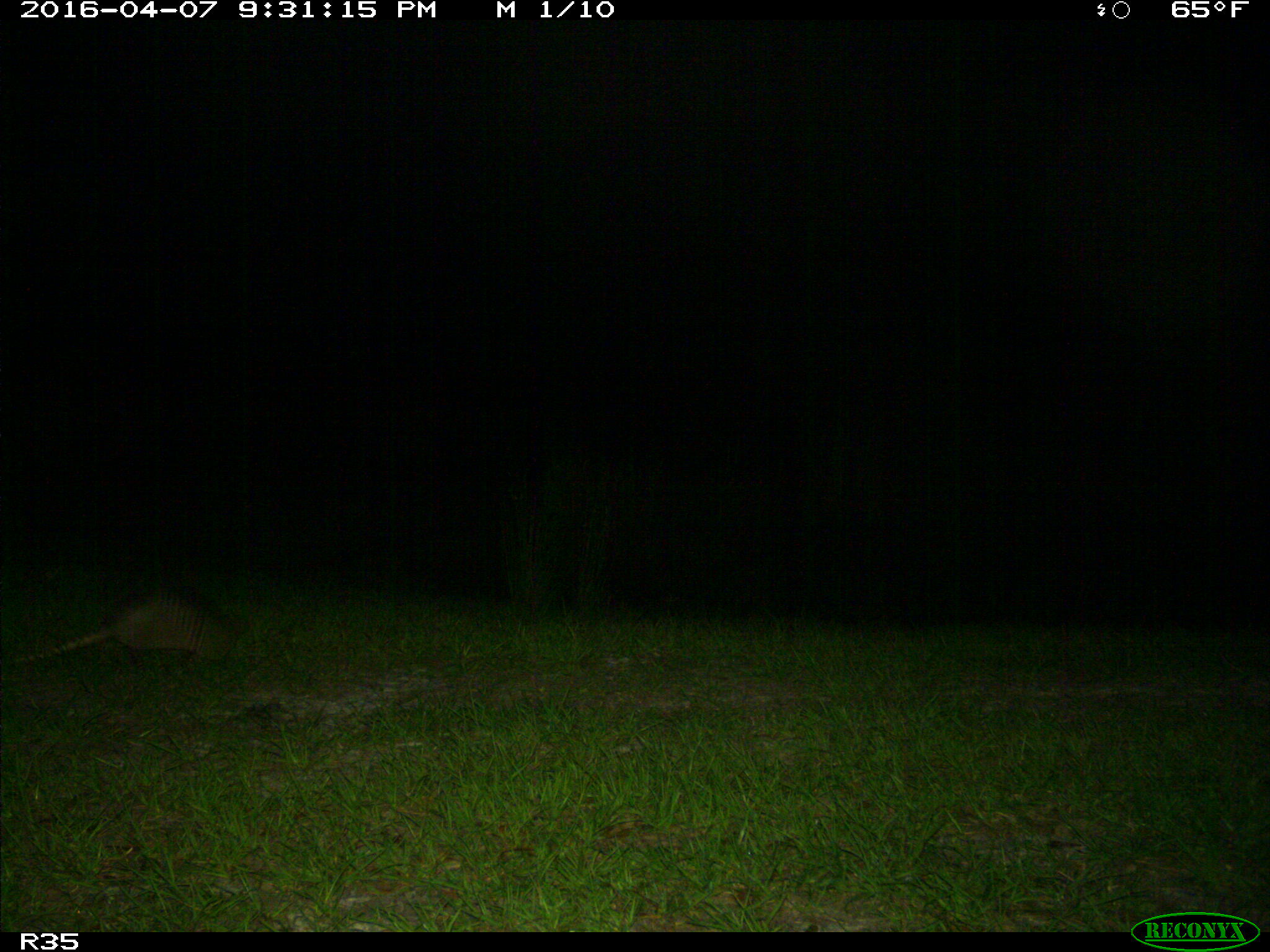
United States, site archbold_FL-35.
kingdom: Animalia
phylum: Chordata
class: Mammalia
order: Cingulata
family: Dasypodidae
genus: Dasypus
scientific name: Dasypus novemcinctus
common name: nine-banded armadillo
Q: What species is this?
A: Dasypus novemcinctus (nine-banded armadillo).